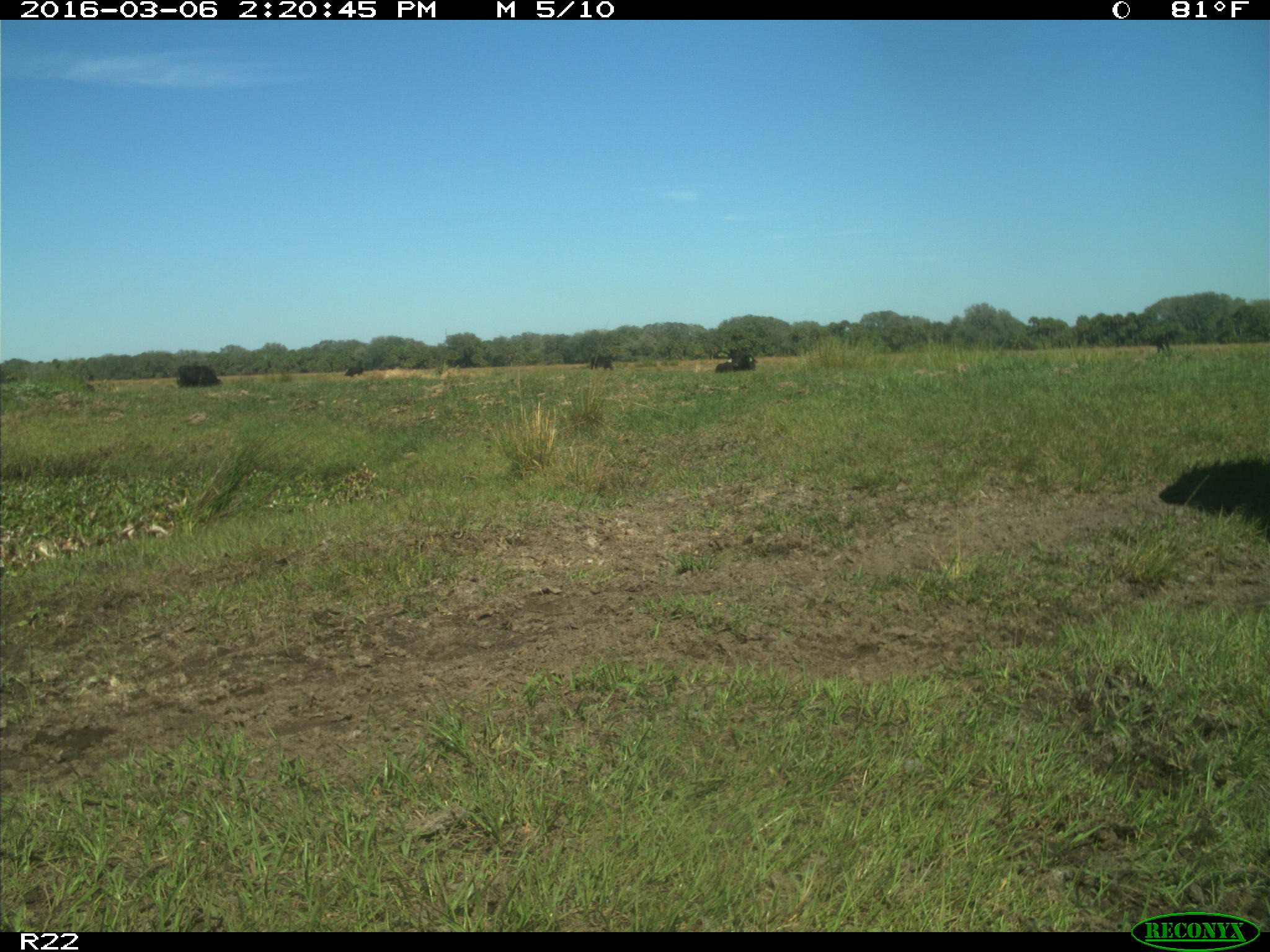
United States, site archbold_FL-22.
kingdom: Animalia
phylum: Chordata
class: Mammalia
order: Artiodactyla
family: Bovidae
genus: Bos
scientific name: Bos taurus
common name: domestic cow